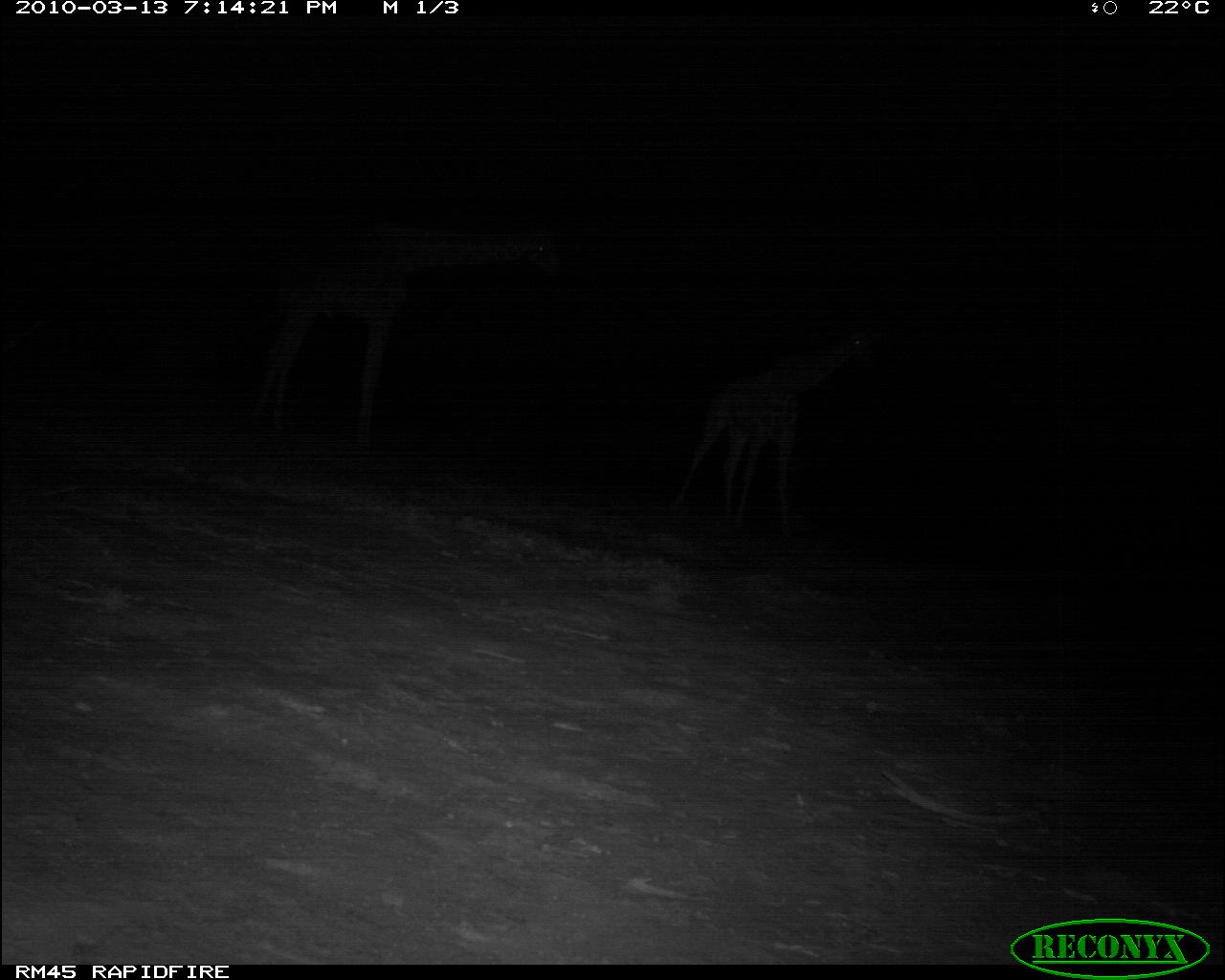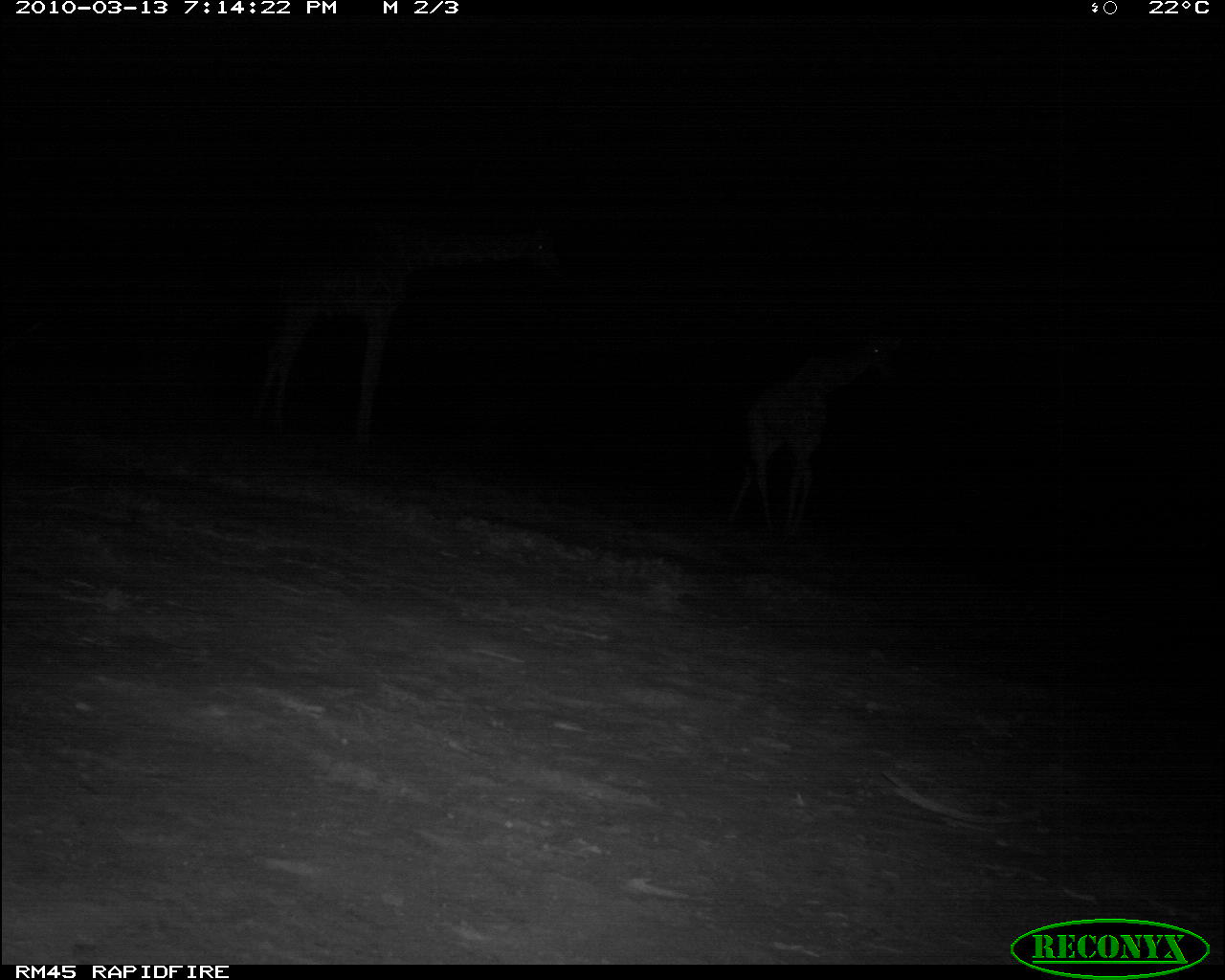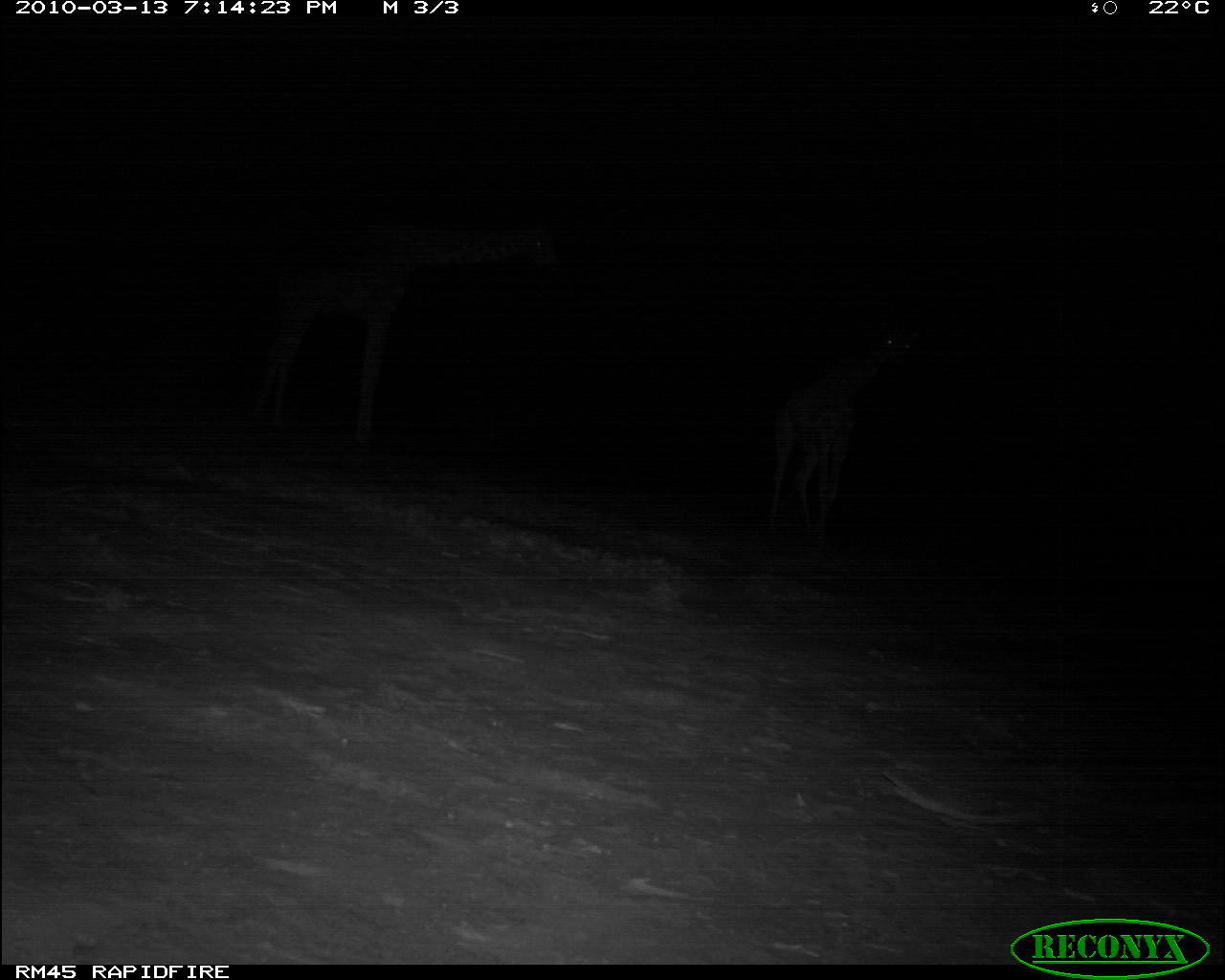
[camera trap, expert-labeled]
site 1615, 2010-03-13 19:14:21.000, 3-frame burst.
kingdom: Animalia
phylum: Chordata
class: Mammalia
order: Artiodactyla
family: Giraffidae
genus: Giraffa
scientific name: Giraffa camelopardalis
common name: giraffe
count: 2